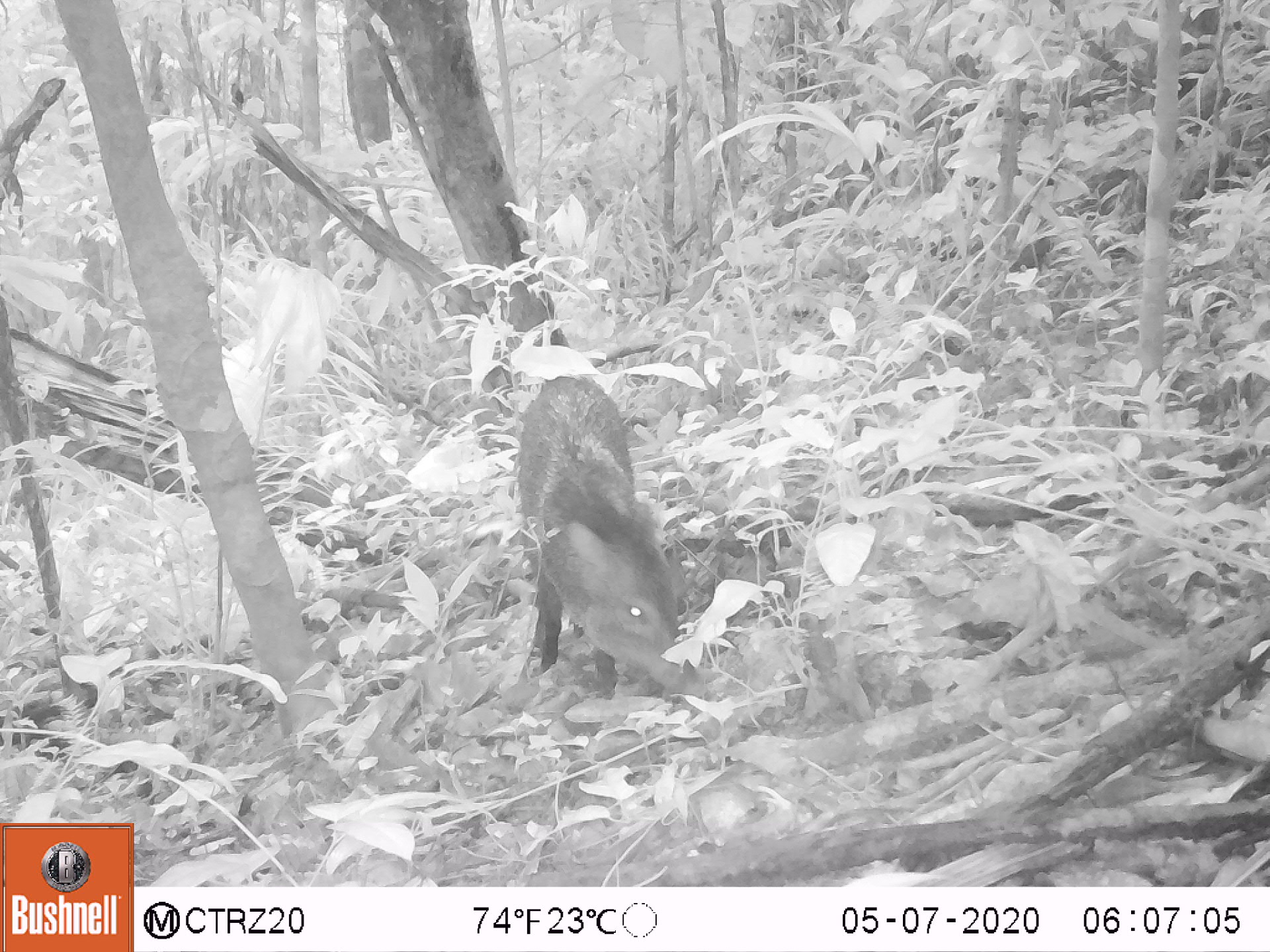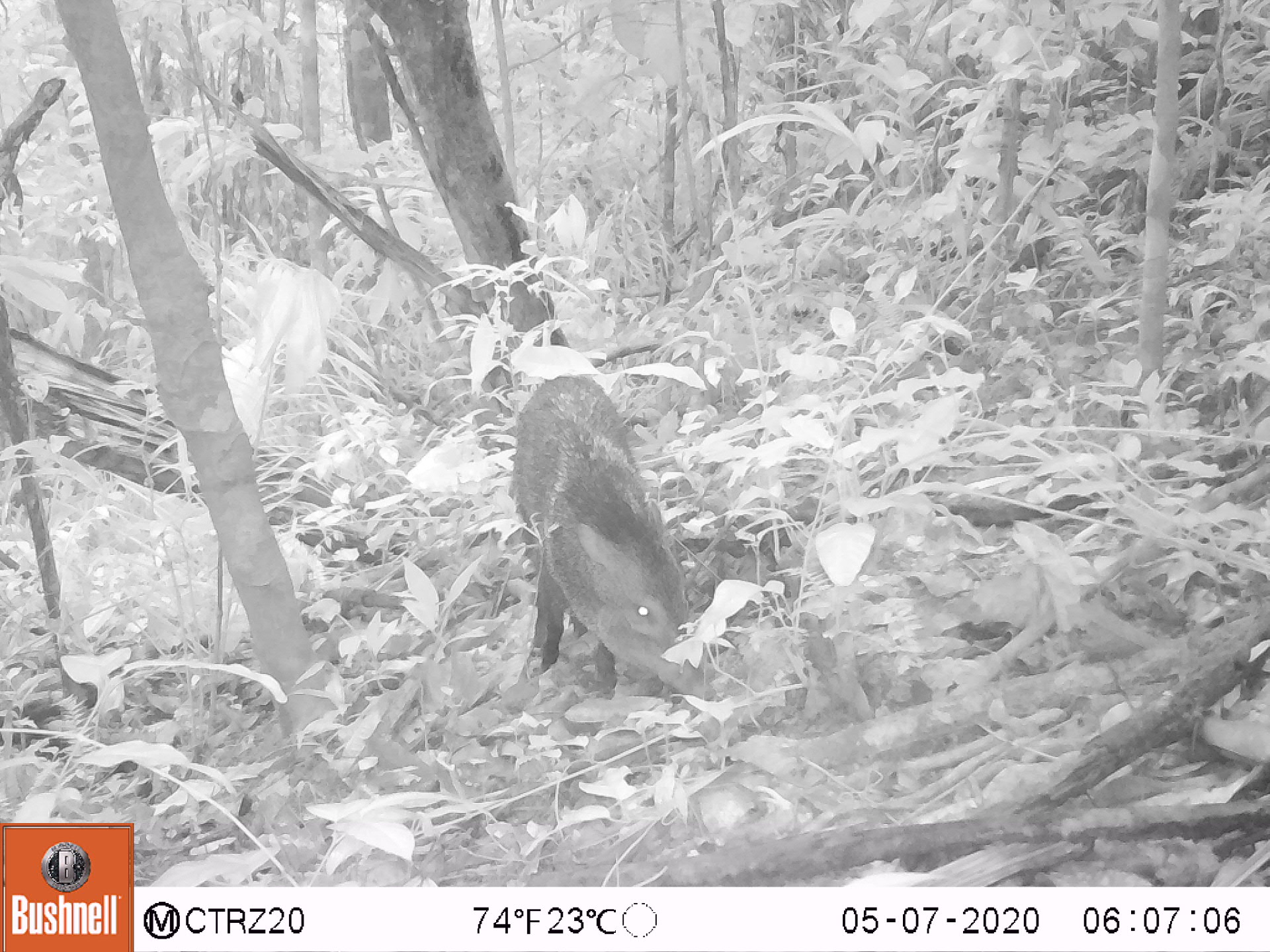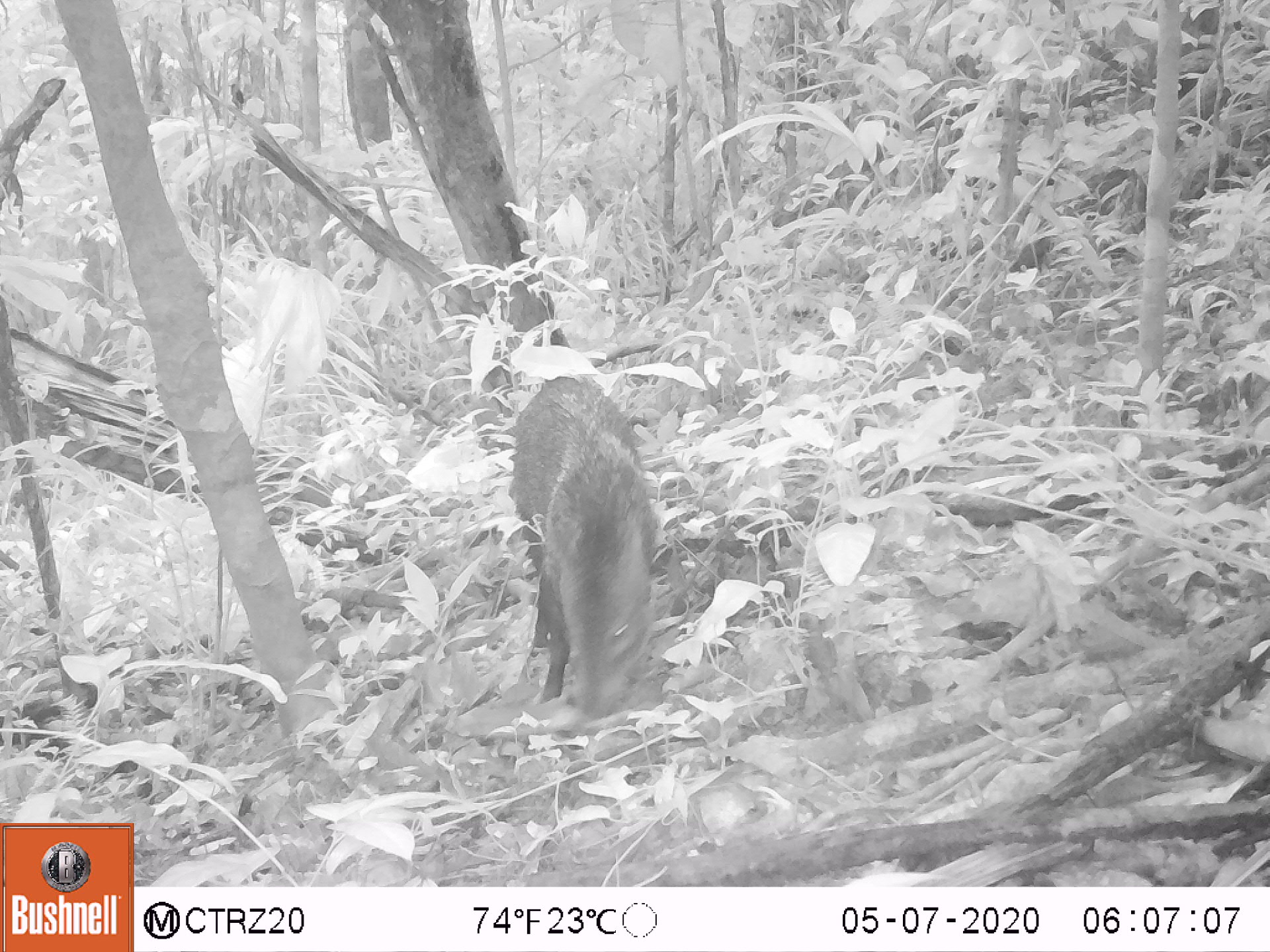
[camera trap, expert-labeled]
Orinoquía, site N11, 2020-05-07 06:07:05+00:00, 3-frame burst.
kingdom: Animalia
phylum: Chordata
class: Mammalia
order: Artiodactyla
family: Tayassuidae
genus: Pecari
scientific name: Pecari tajacu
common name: collared peccary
Collared peccary (Pecari tajacu).